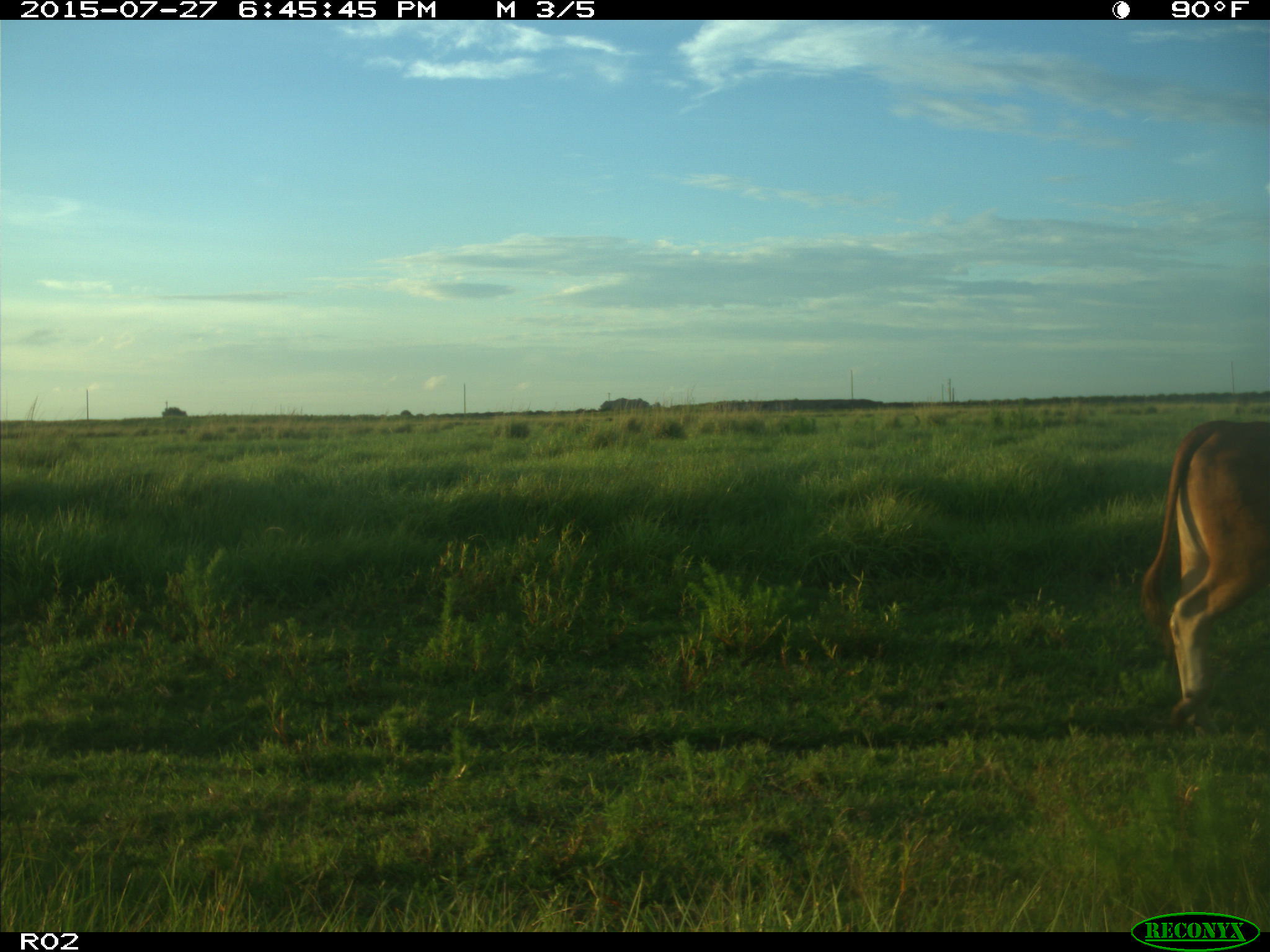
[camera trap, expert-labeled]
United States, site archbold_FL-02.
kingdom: Animalia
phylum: Chordata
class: Mammalia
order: Artiodactyla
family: Bovidae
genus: Bos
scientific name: Bos taurus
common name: domestic cow